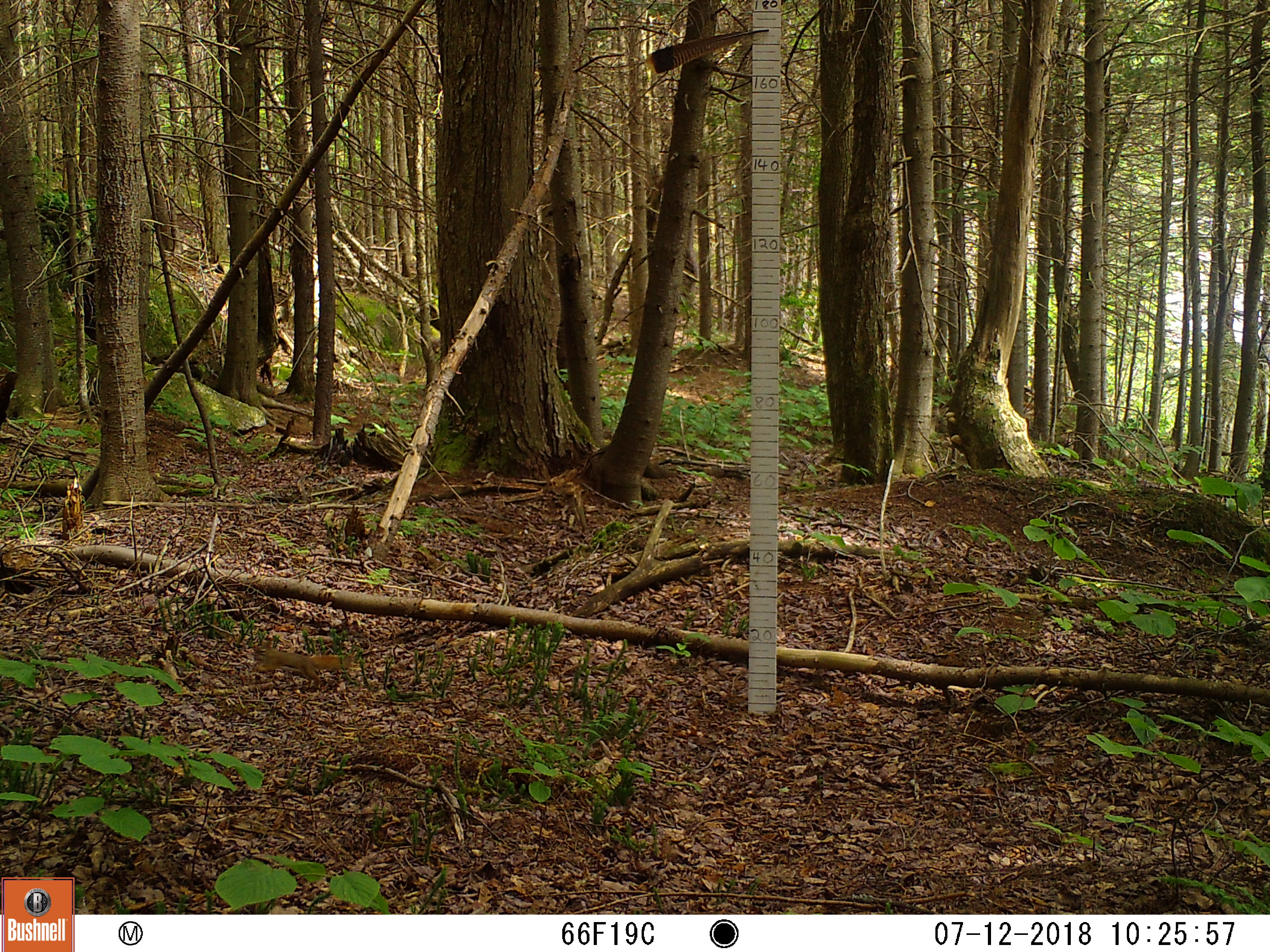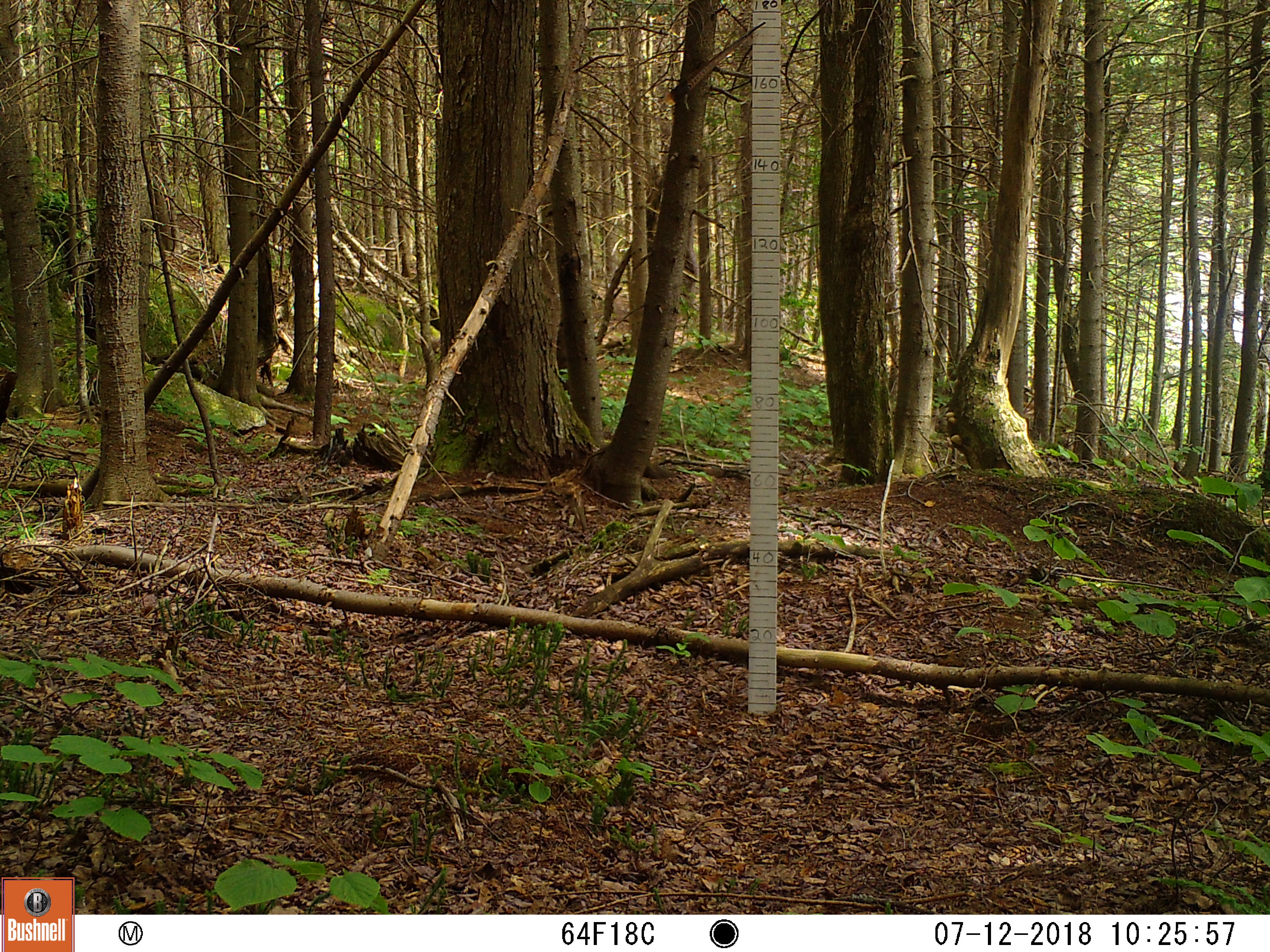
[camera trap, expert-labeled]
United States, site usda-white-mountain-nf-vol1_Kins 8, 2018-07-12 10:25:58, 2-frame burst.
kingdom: Animalia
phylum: Chordata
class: Mammalia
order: Rodentia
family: Sciuridae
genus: Tamiasciurus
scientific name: Tamiasciurus hudsonicus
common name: red squirrel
Red squirrel (Tamiasciurus hudsonicus).